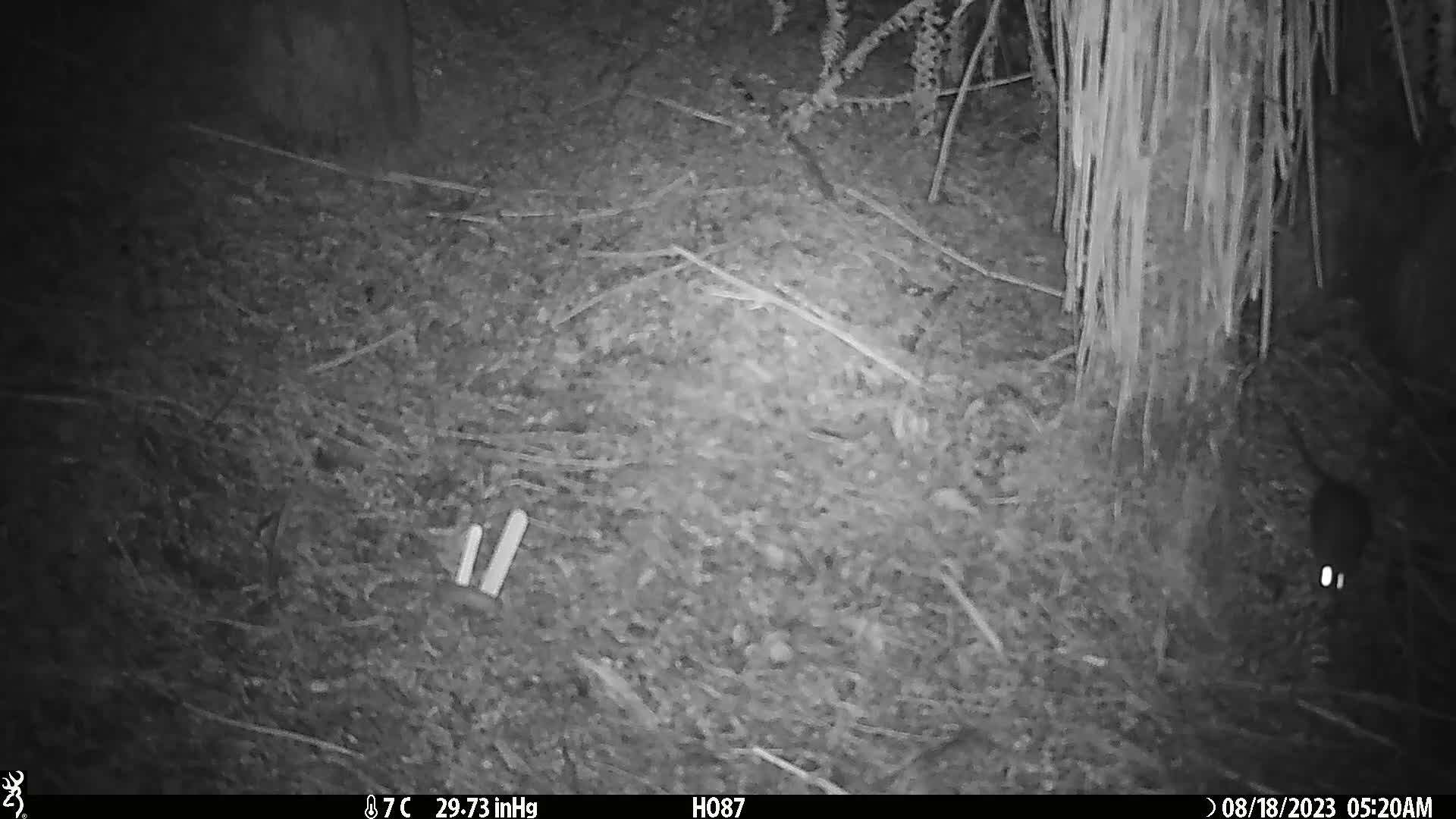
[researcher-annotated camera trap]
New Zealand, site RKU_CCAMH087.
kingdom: Animalia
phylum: Chordata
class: Mammalia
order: Rodentia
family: Muridae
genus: Rattus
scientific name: Rattus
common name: rat